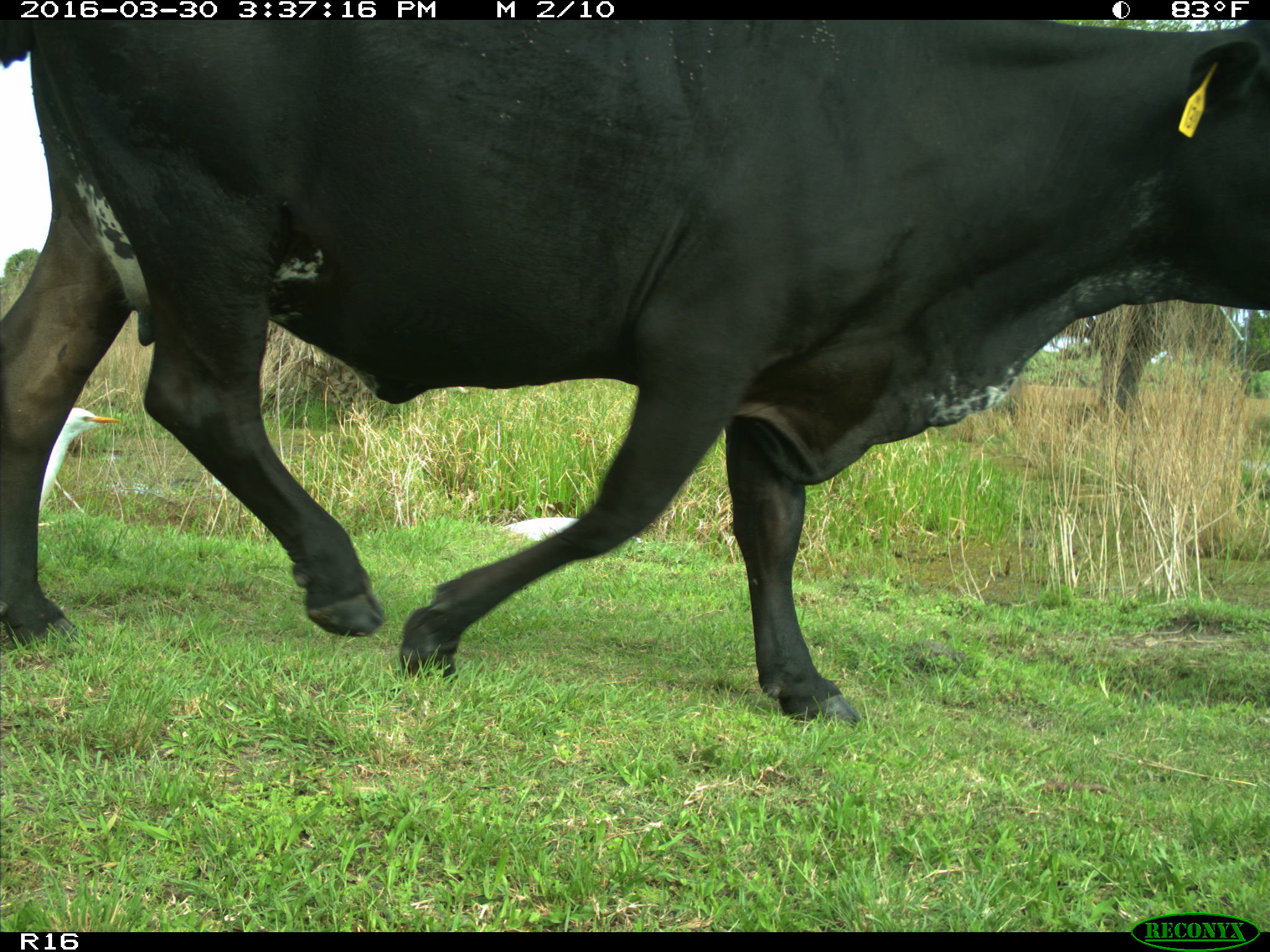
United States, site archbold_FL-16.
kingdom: Animalia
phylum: Chordata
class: Mammalia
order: Artiodactyla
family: Bovidae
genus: Bos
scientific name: Bos taurus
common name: domestic cow